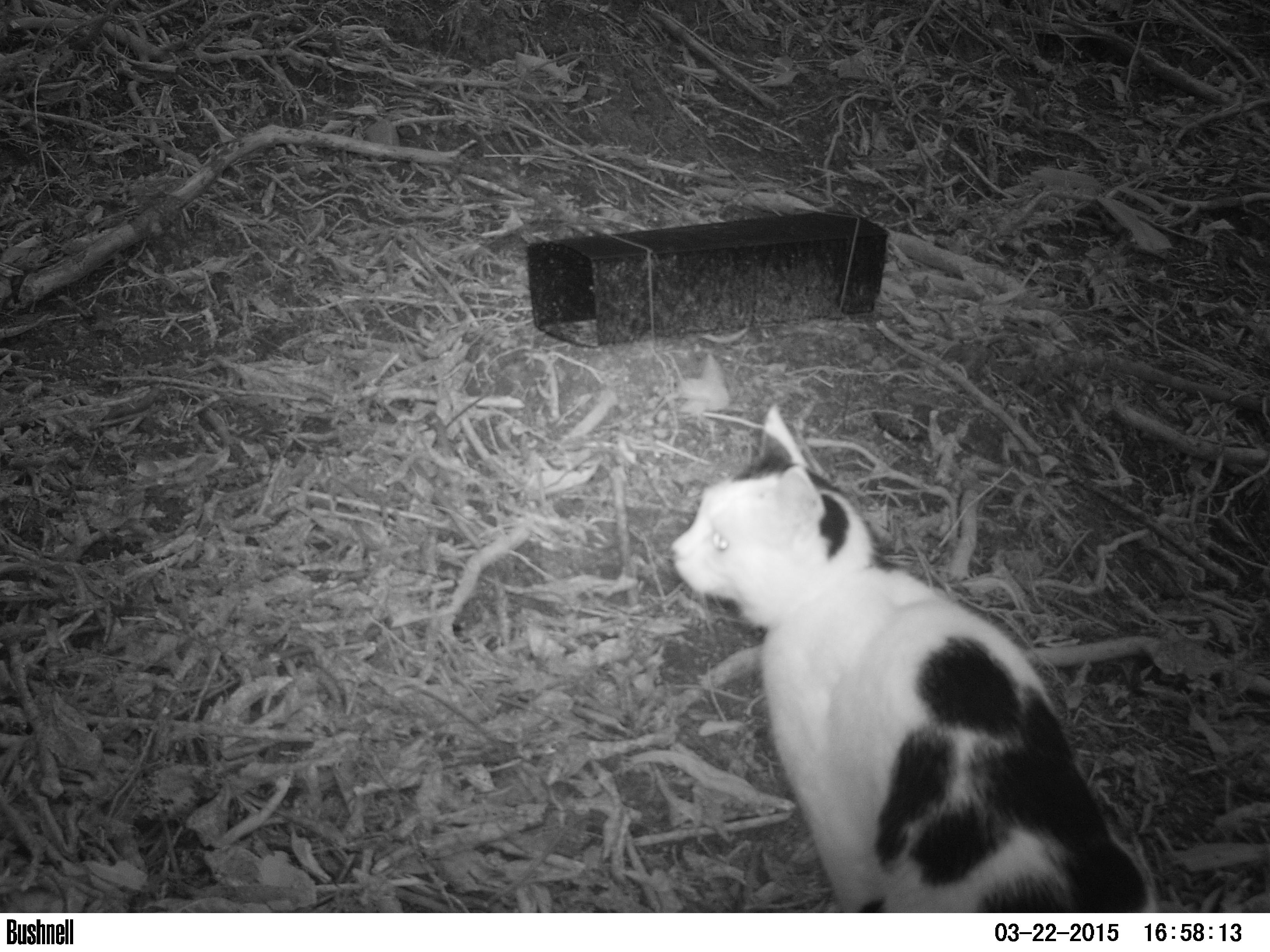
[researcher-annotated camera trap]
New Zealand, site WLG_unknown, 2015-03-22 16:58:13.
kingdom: Animalia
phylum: Chordata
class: Mammalia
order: Carnivora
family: Felidae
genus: Felis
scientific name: Felis catus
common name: domestic cat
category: cat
Cat (domestic cat) (Felis catus).